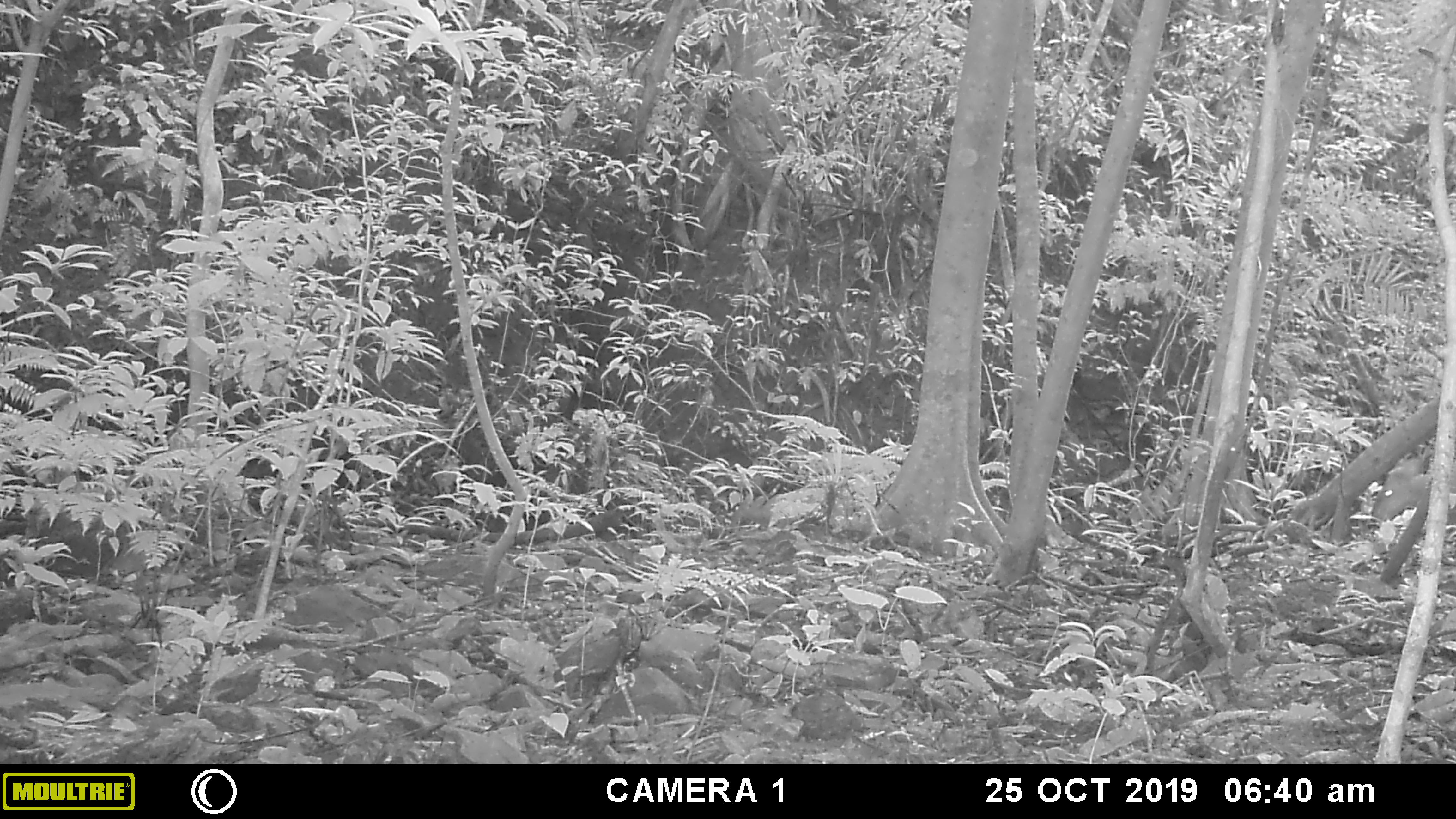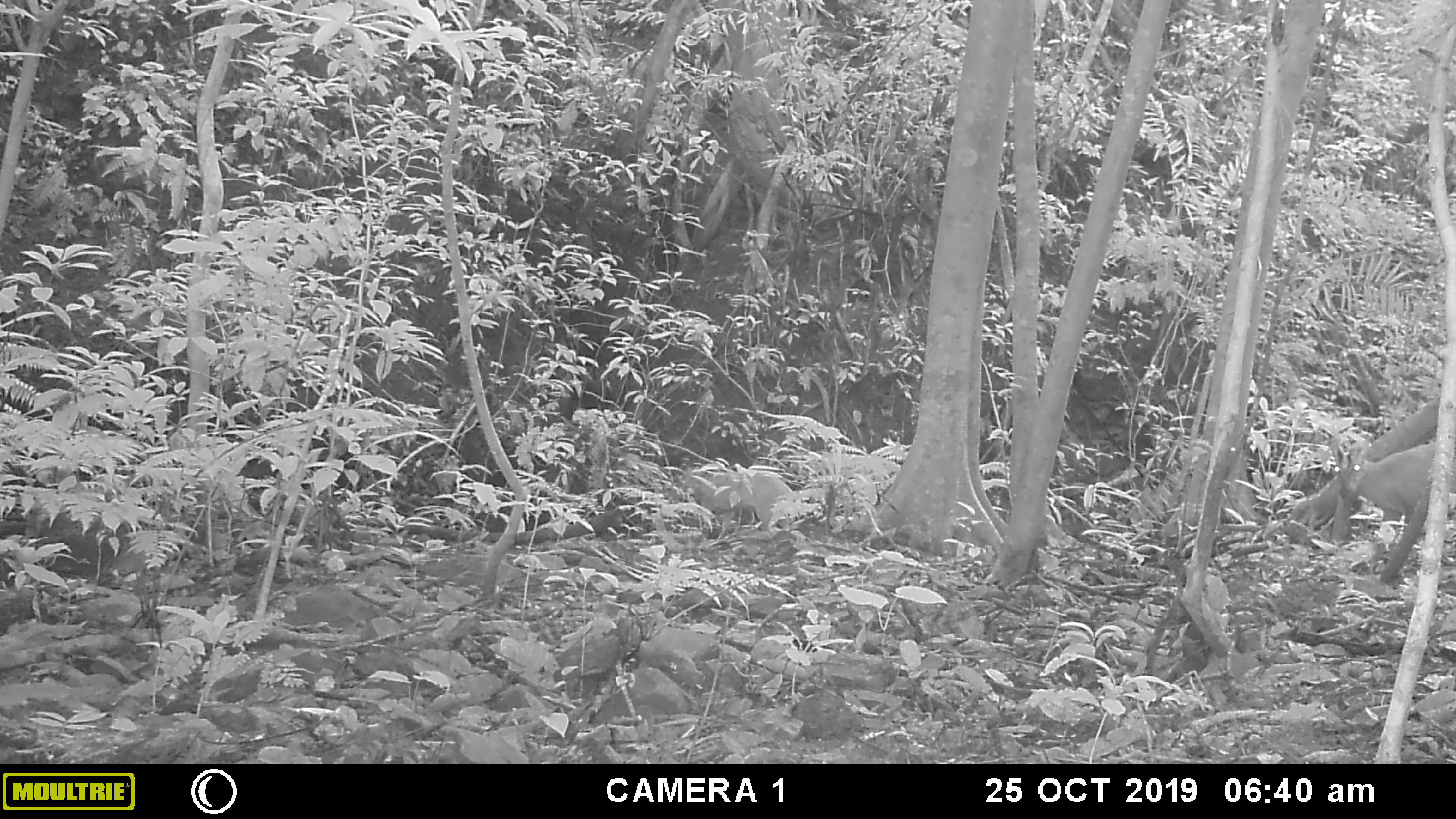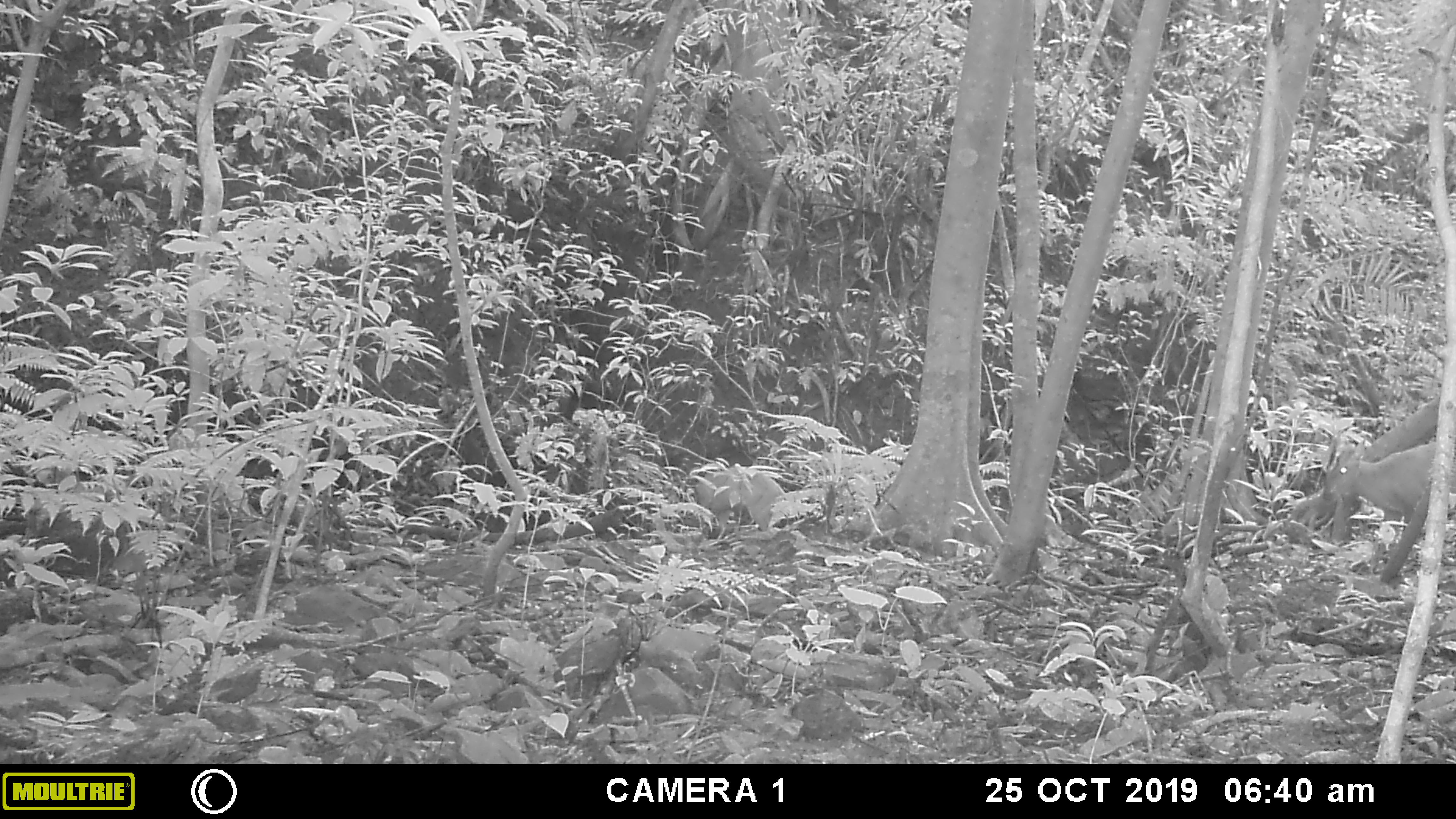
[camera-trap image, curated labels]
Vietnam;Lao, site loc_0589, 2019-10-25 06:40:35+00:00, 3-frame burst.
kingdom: Animalia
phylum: Chordata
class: Mammalia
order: Artiodactyla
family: Cervidae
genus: Muntiacus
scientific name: Muntiacus muntjak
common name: red muntjac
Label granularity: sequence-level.